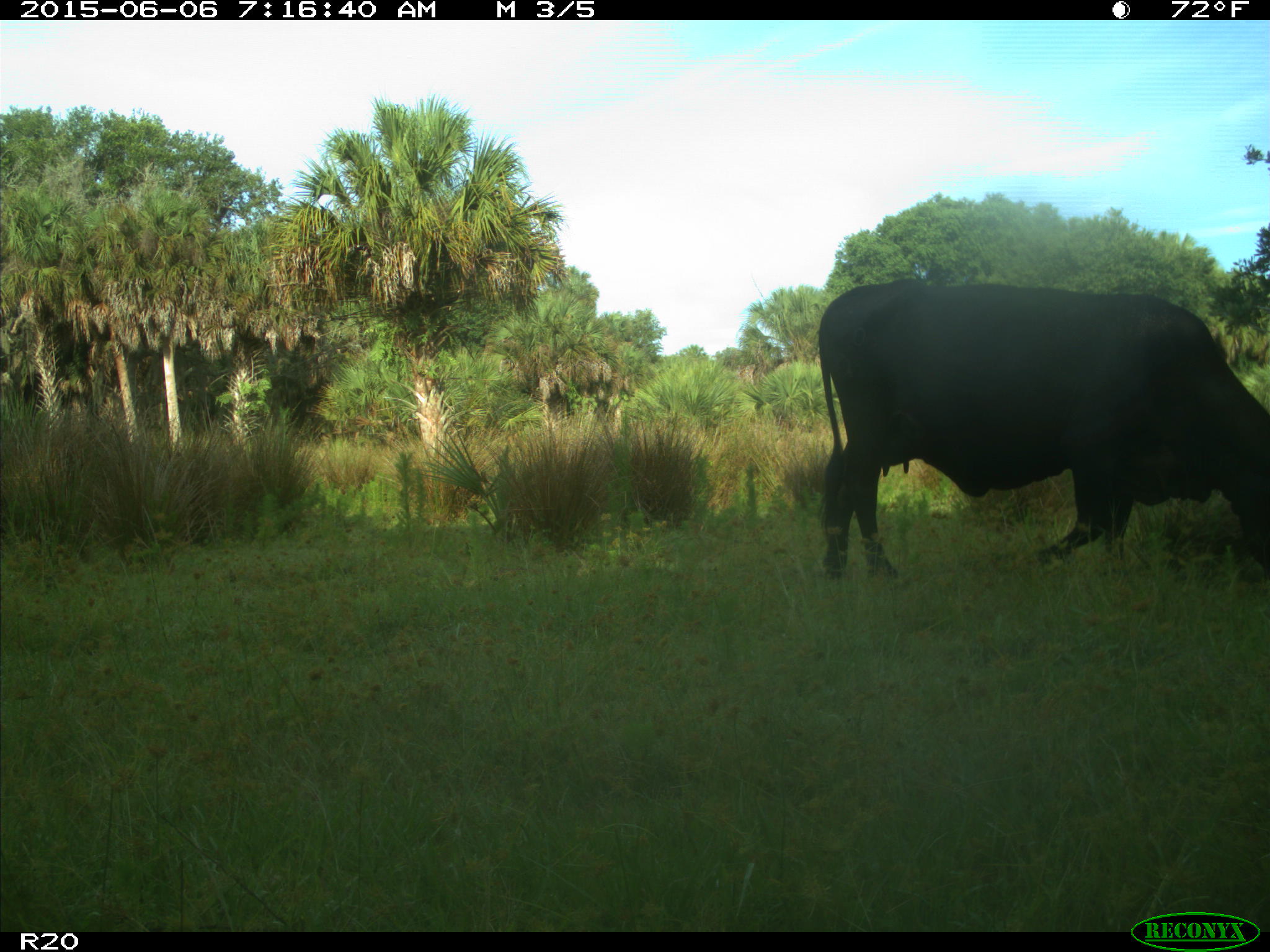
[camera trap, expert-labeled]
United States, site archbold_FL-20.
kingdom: Animalia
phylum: Chordata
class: Mammalia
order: Artiodactyla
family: Bovidae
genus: Bos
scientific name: Bos taurus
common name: domestic cow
Bos taurus (domestic cow).